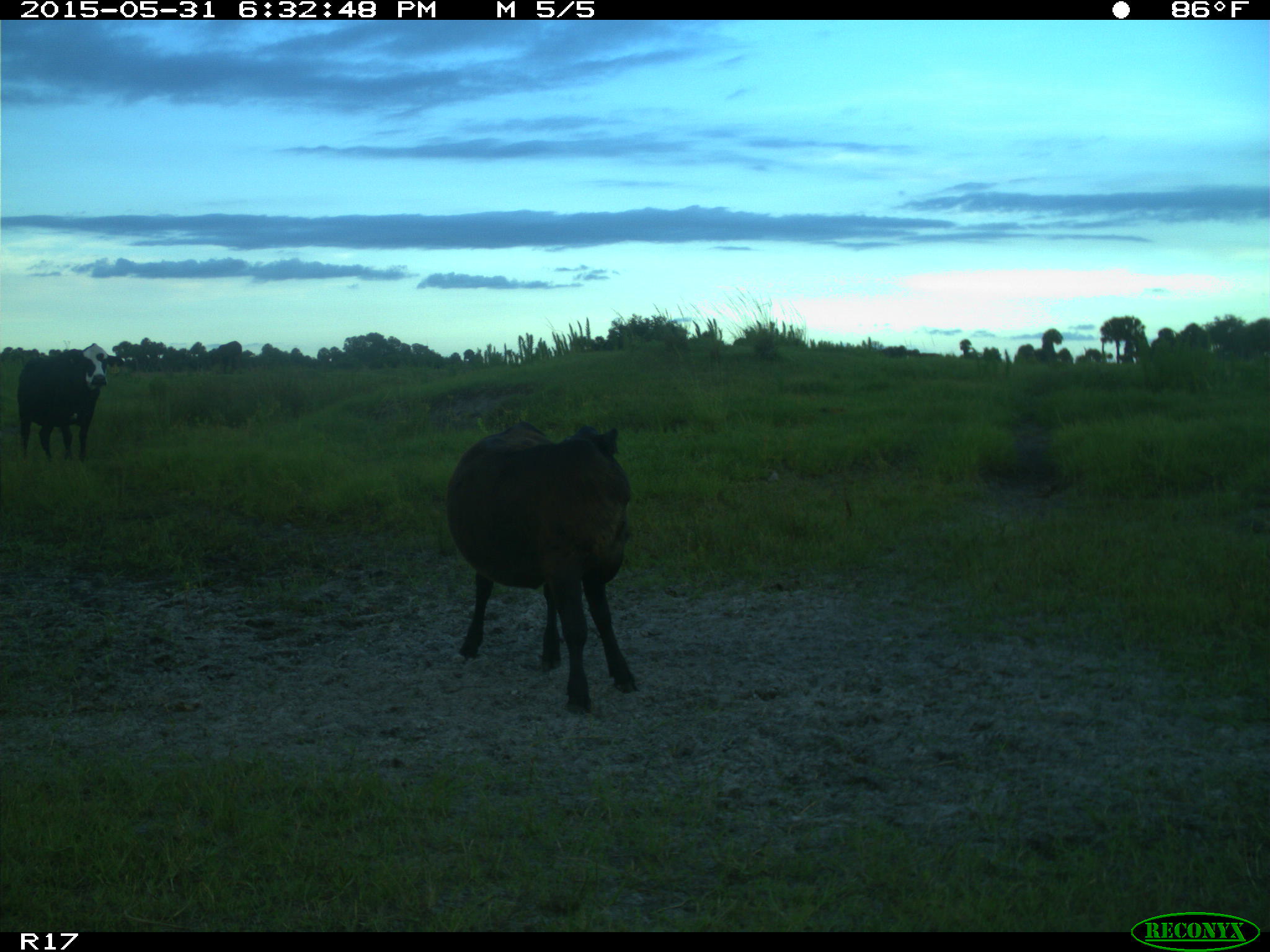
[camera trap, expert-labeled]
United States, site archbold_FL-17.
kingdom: Animalia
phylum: Chordata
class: Mammalia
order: Artiodactyla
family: Bovidae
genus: Bos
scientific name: Bos taurus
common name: domestic cow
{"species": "Bos taurus (domestic cow)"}